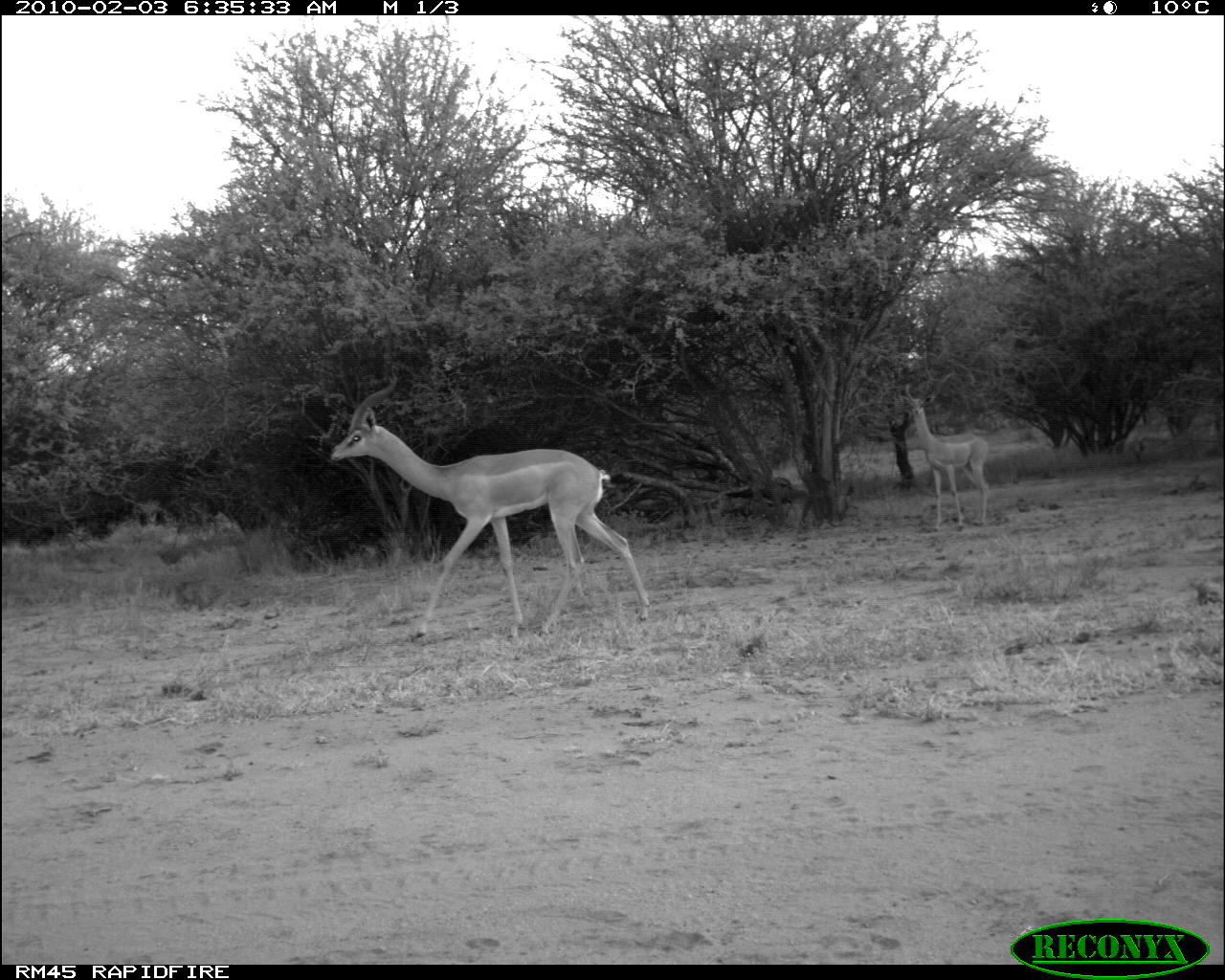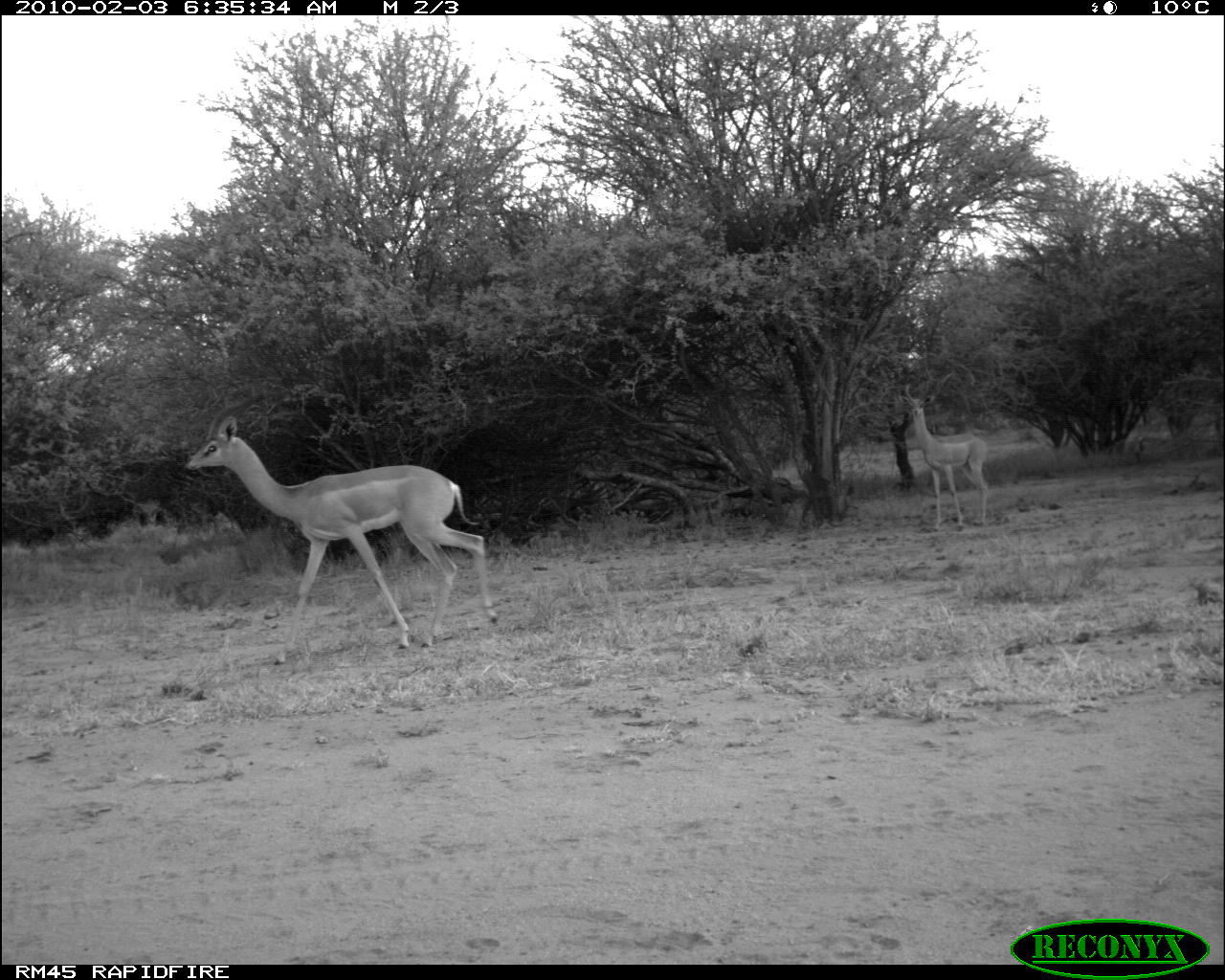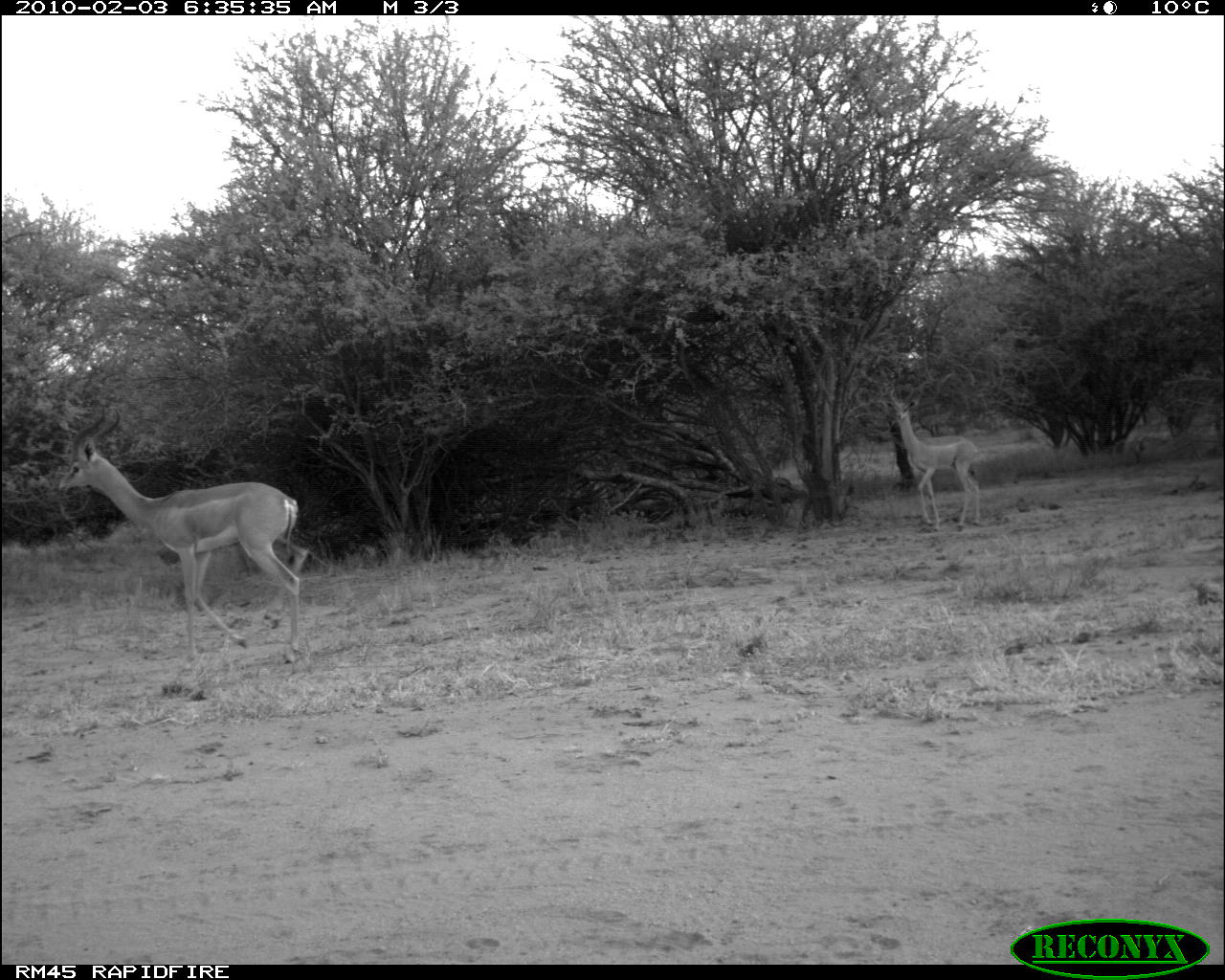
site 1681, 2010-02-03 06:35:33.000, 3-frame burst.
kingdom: Animalia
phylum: Chordata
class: Mammalia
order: Artiodactyla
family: Bovidae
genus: Litocranius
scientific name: Litocranius walleri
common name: gerenuk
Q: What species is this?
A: Litocranius walleri (gerenuk).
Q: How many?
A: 2.